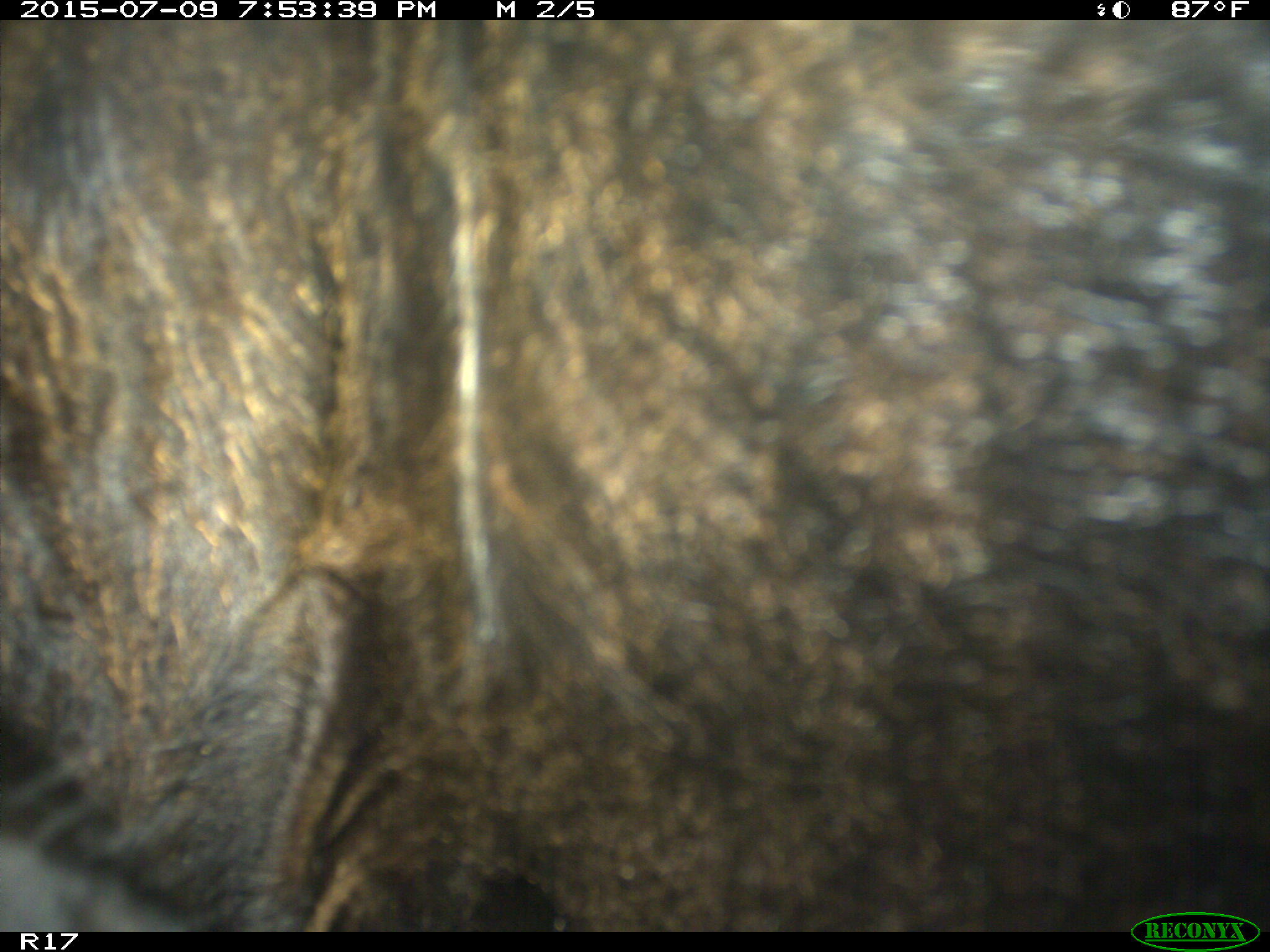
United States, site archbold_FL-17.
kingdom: Animalia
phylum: Chordata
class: Mammalia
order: Artiodactyla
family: Bovidae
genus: Bos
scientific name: Bos taurus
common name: domestic cow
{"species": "Bos taurus (domestic cow)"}